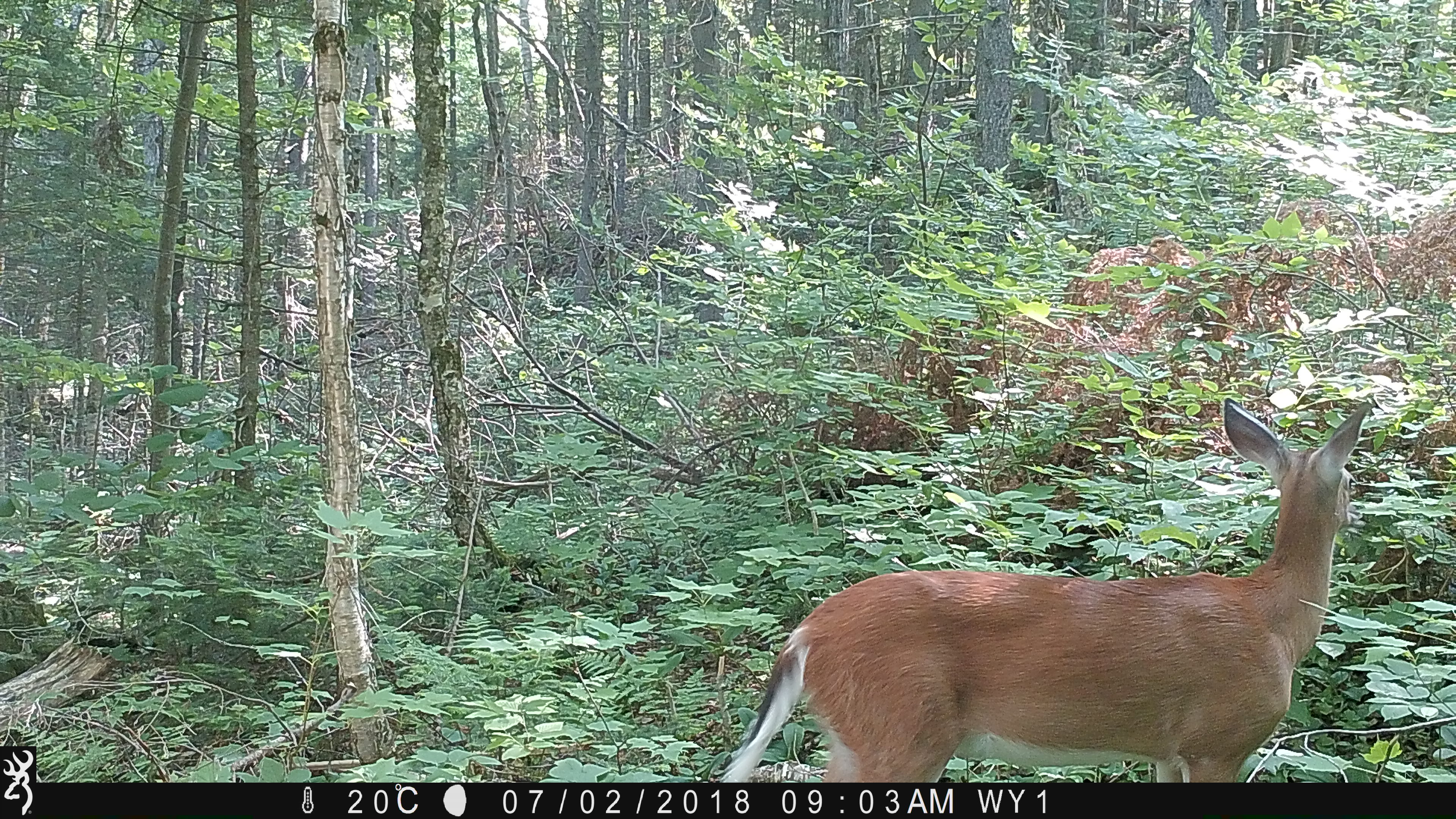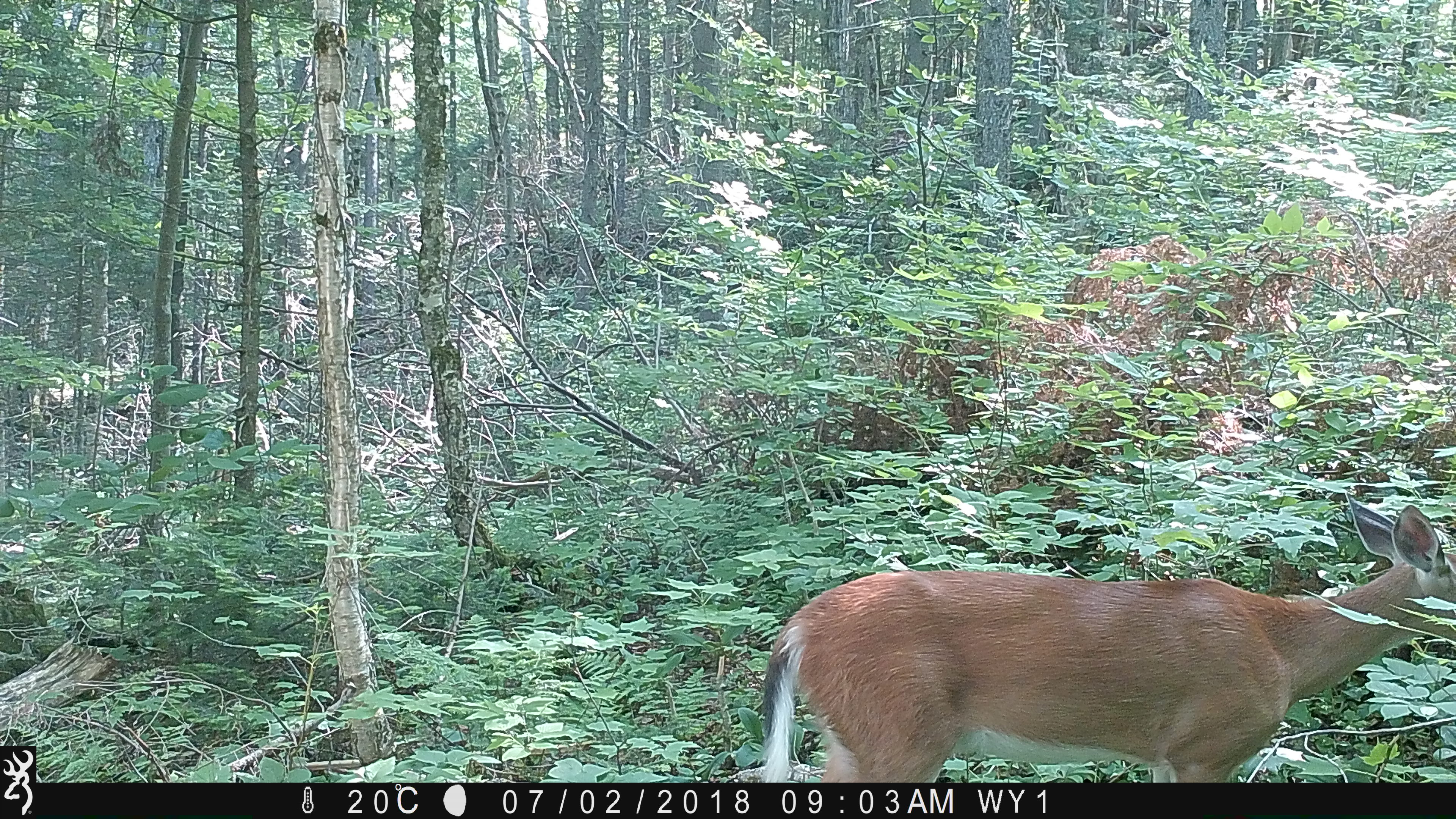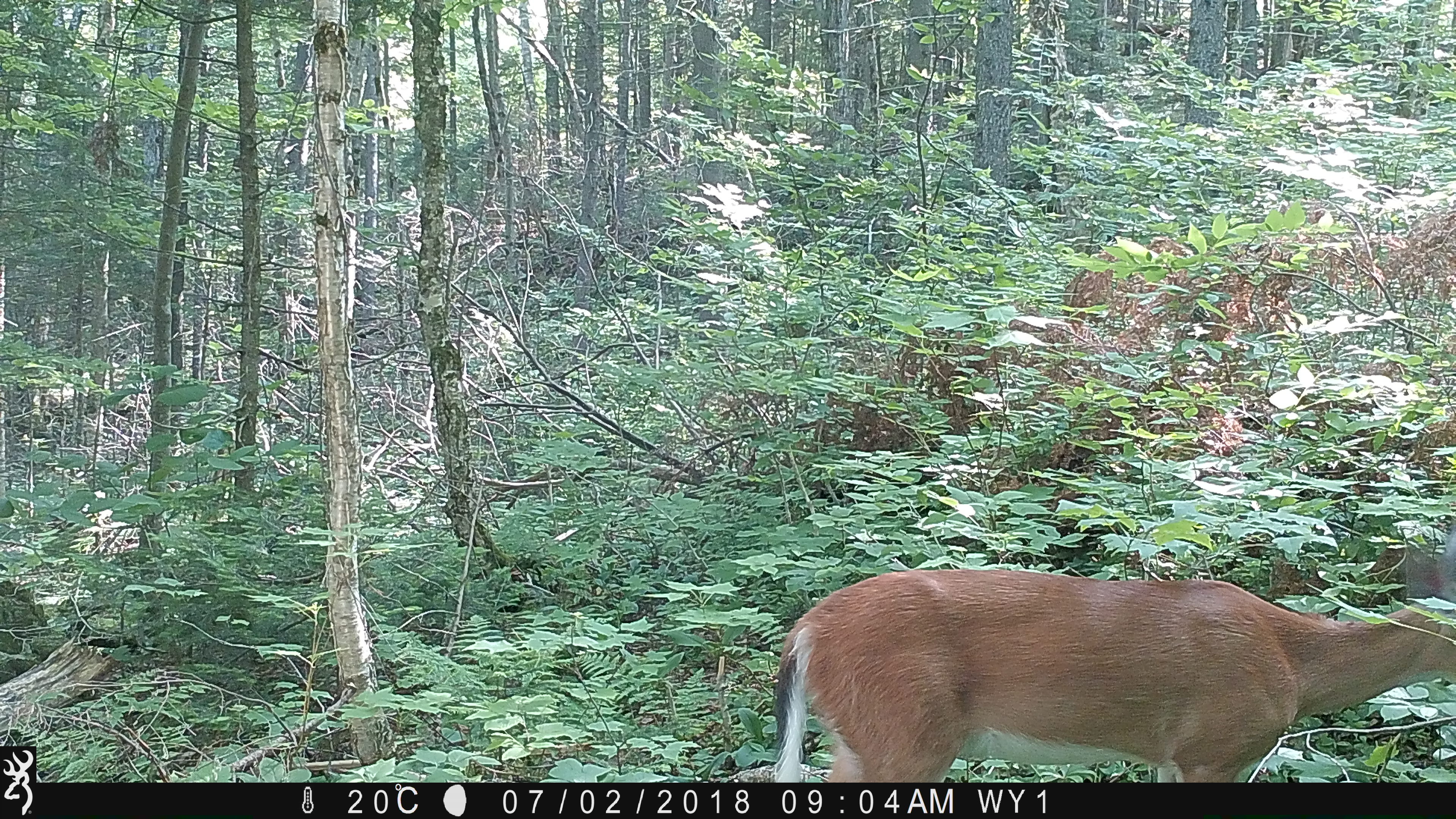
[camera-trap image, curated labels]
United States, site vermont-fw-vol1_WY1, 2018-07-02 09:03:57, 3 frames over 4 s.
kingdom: Animalia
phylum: Chordata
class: Mammalia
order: Artiodactyla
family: Cervidae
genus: Odocoileus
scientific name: Odocoileus virginianus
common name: white-tailed deer